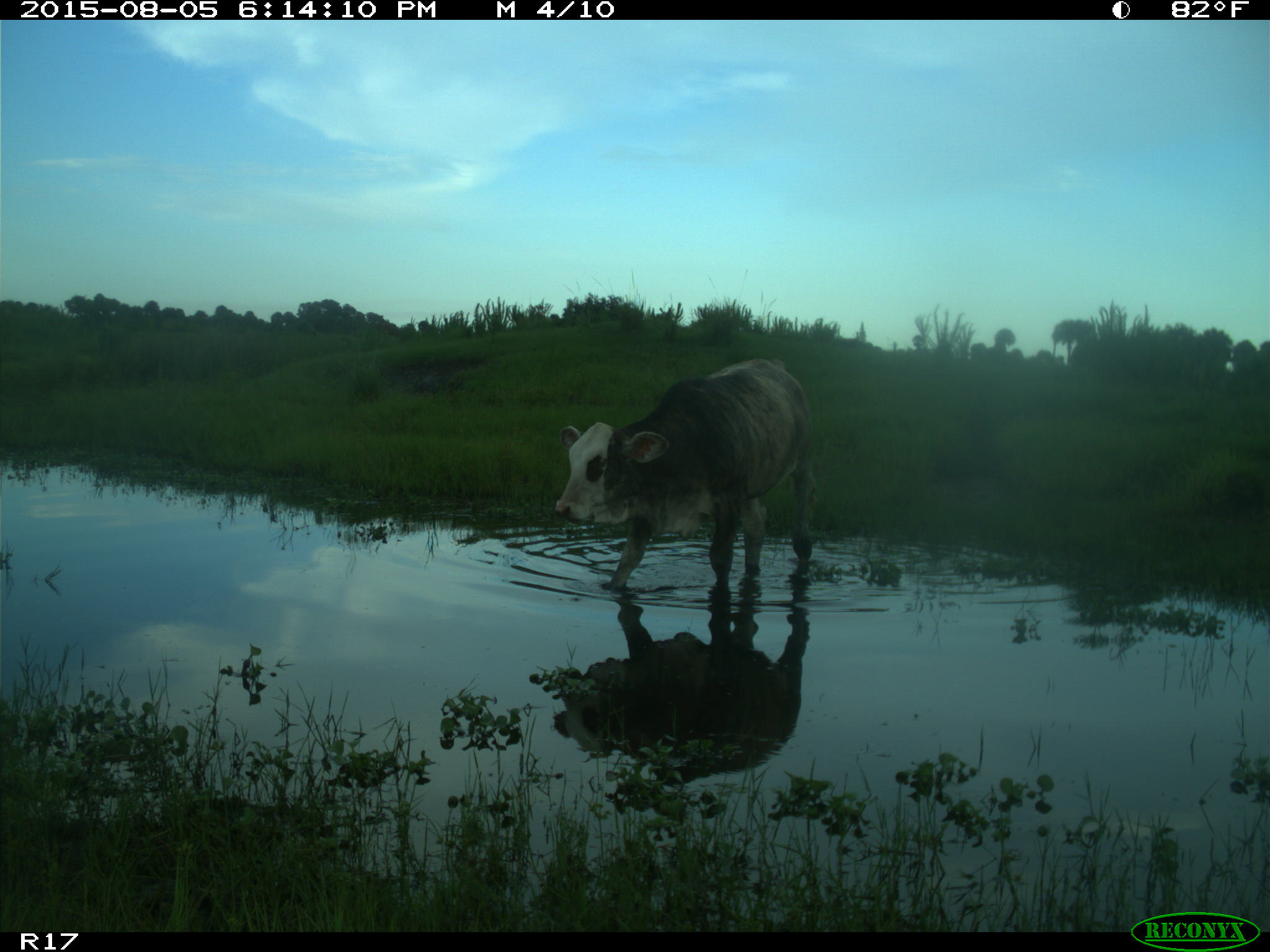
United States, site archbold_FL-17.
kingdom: Animalia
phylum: Chordata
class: Mammalia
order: Artiodactyla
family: Bovidae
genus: Bos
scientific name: Bos taurus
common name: domestic cow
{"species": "Bos taurus (domestic cow)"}